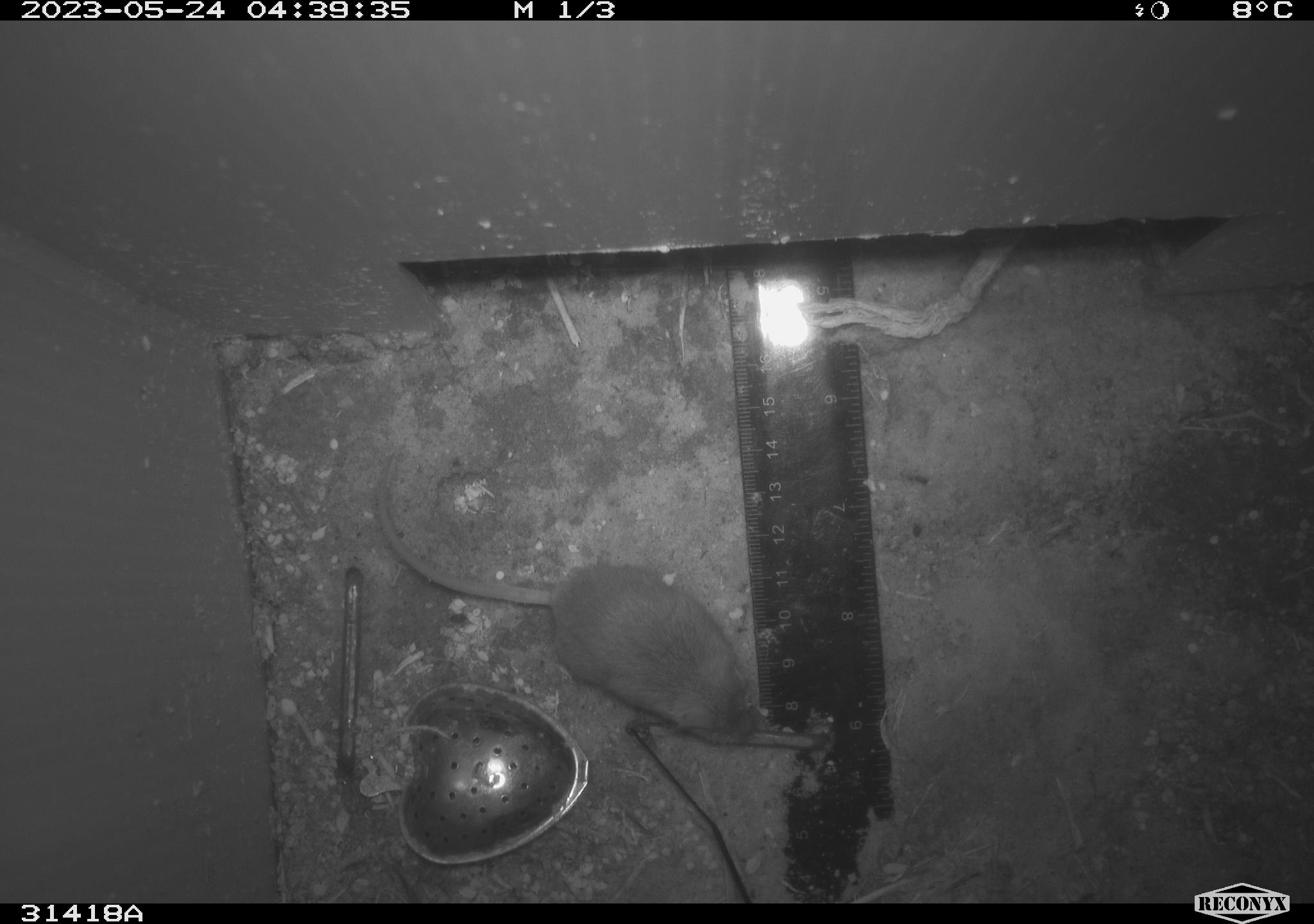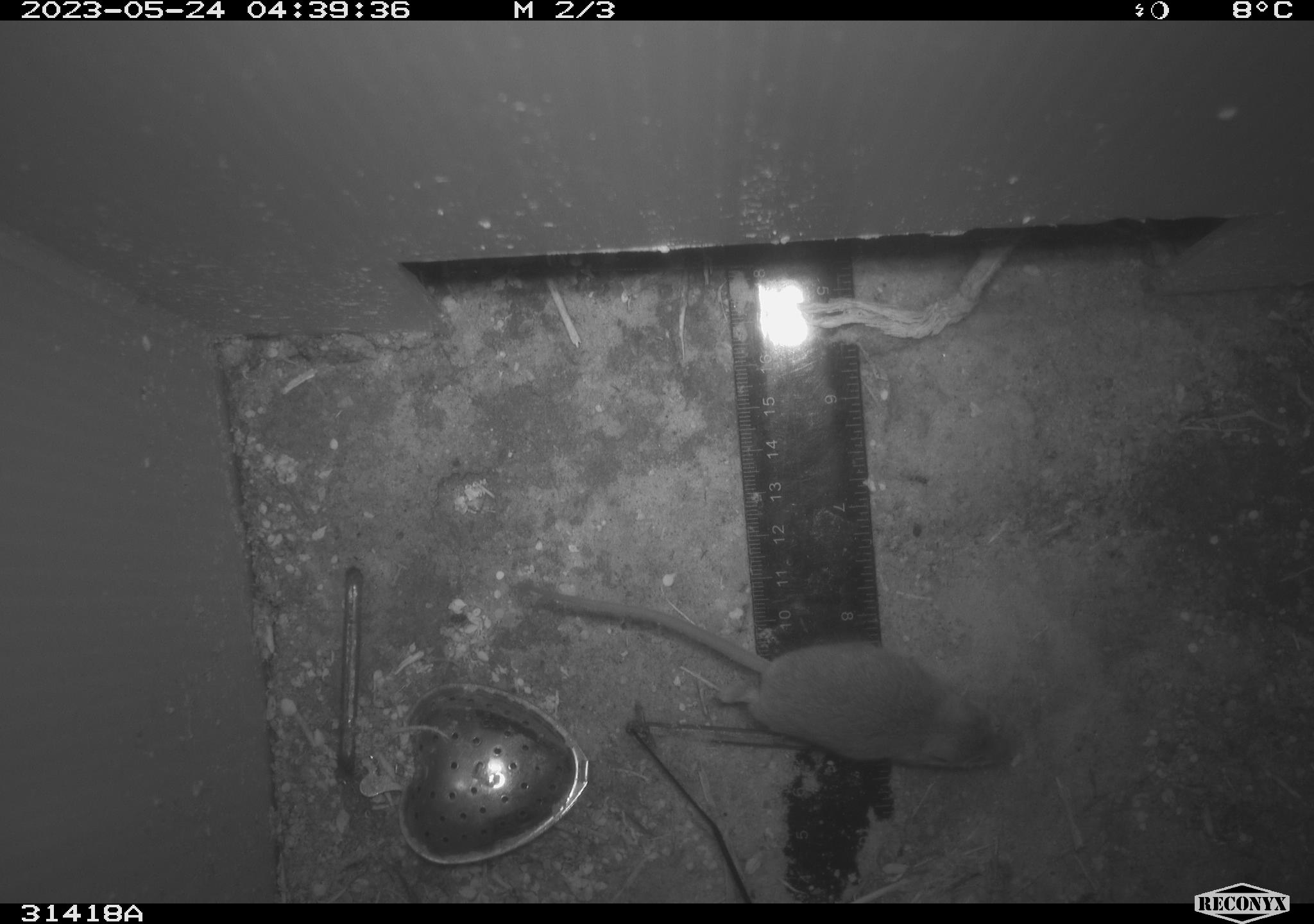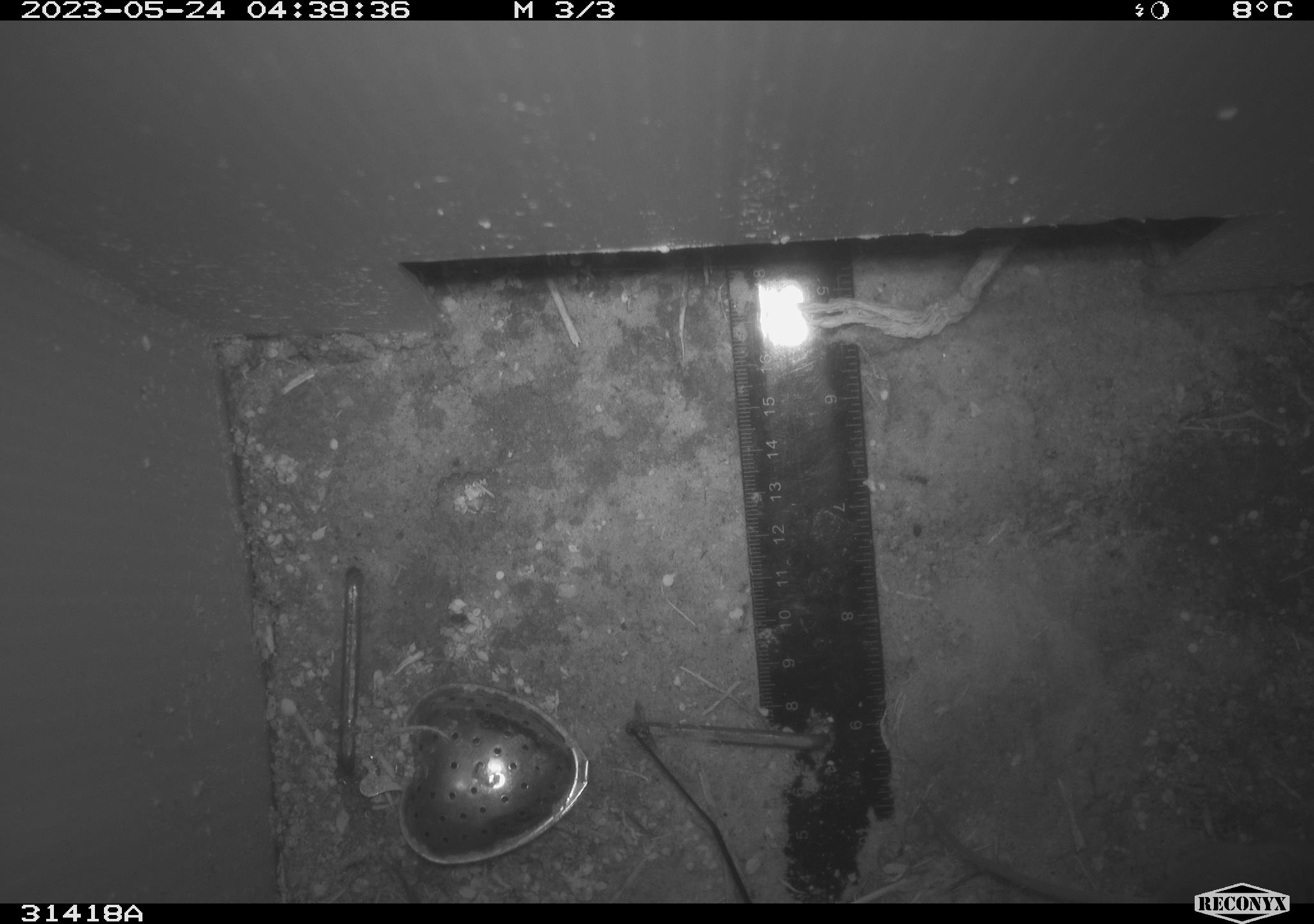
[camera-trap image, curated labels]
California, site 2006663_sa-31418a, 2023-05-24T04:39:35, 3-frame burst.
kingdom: Animalia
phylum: Chordata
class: Mammalia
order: Rodentia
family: Cricetidae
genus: Peromyscus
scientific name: Peromyscus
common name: deer mice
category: peromyscus species